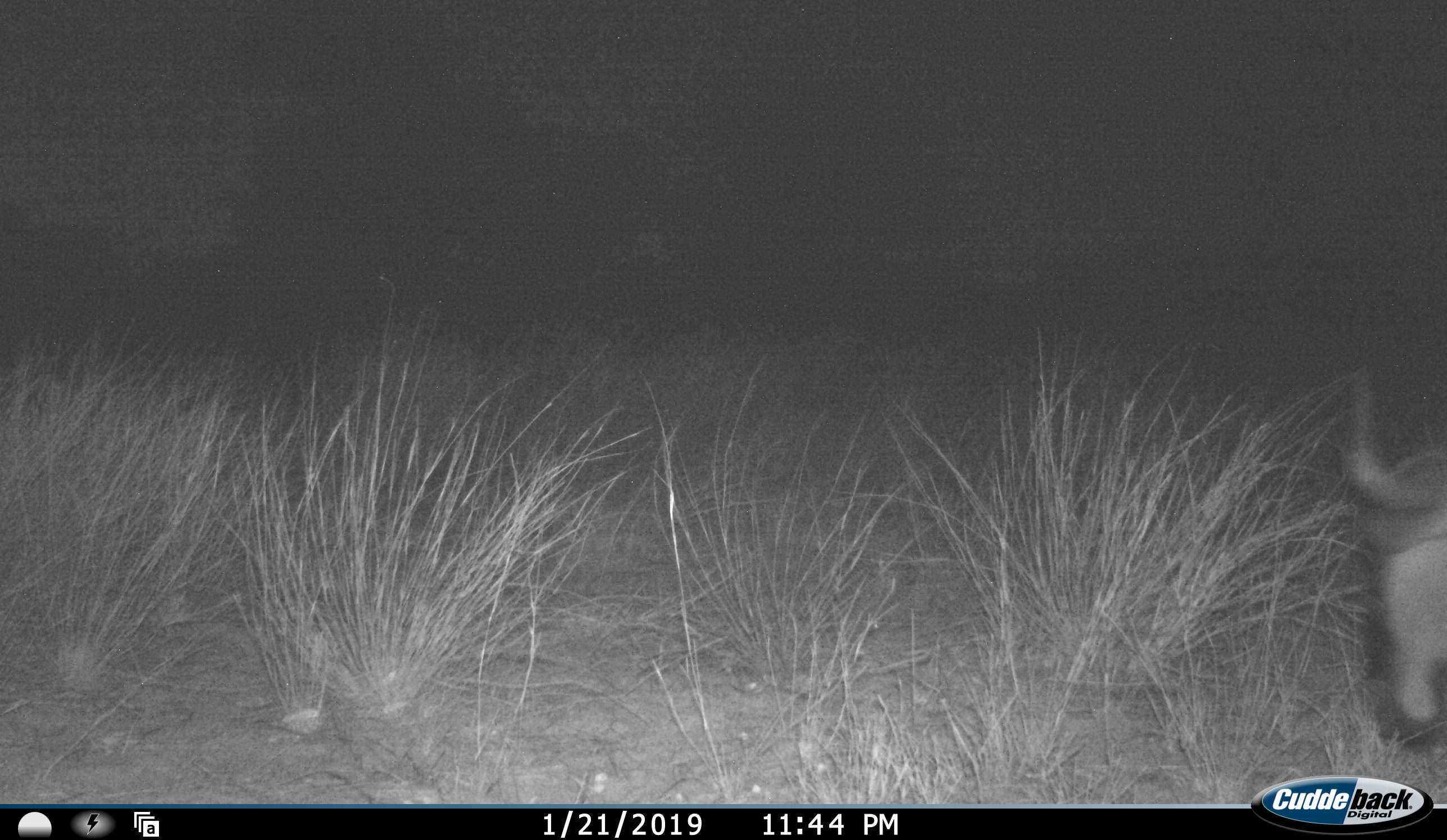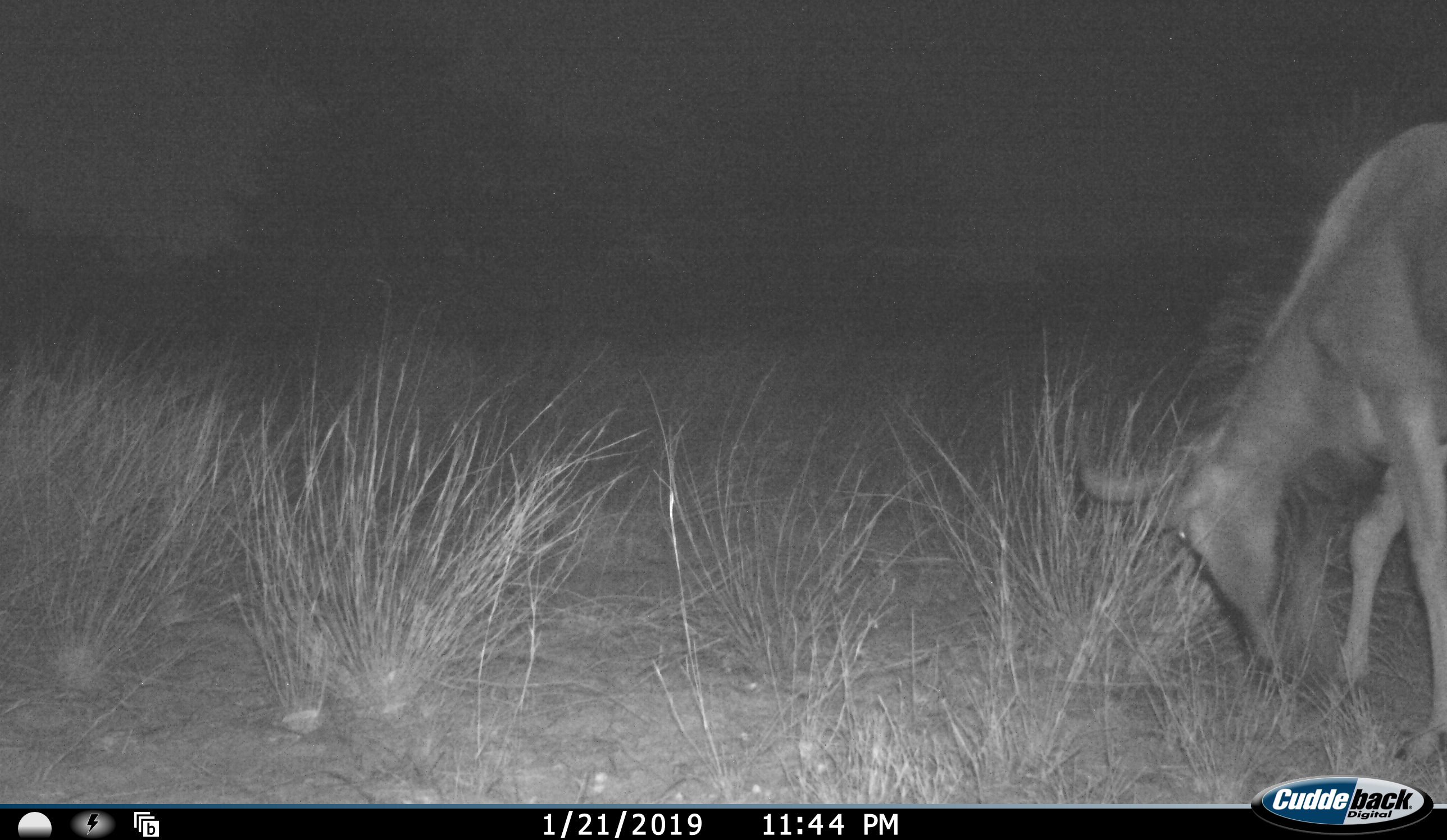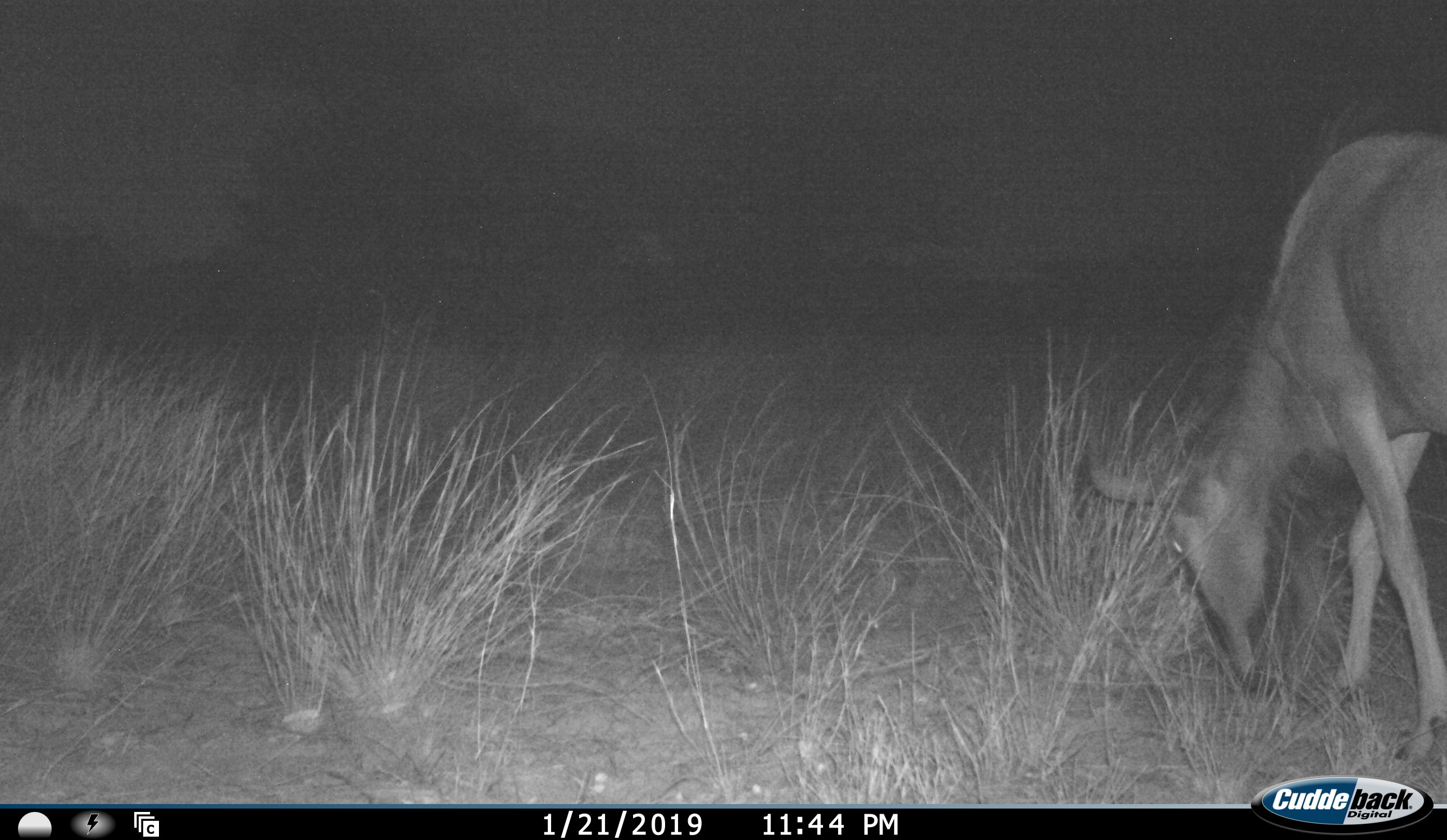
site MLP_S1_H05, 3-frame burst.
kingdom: Animalia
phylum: Chordata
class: Mammalia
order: Artiodactyla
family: Bovidae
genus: Connochaetes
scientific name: Connochaetes taurinus taurinus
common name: blue wildebeest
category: wildebeestblue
Wildebeestblue (blue wildebeest) (Connochaetes taurinus taurinus), count 1. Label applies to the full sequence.